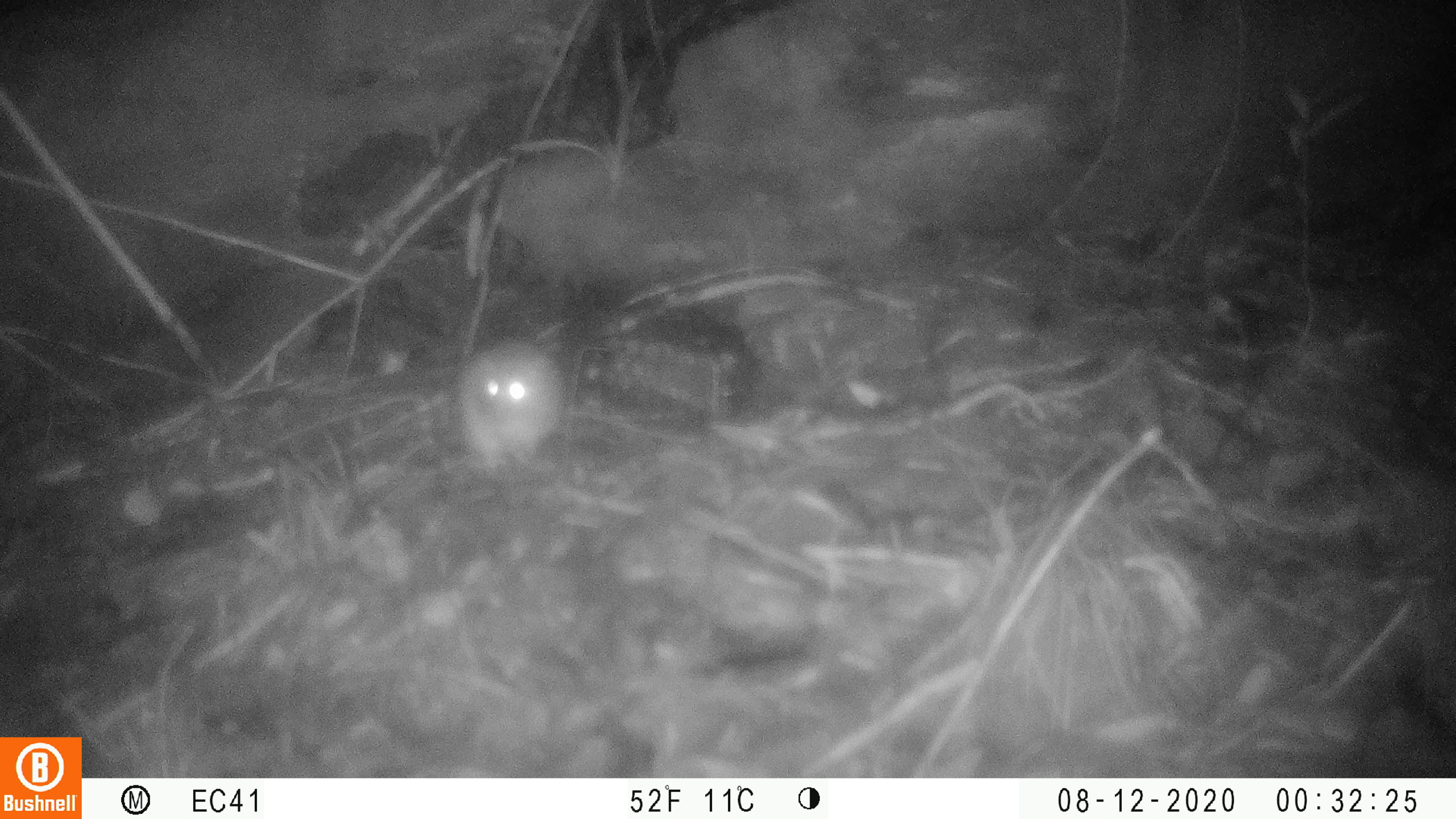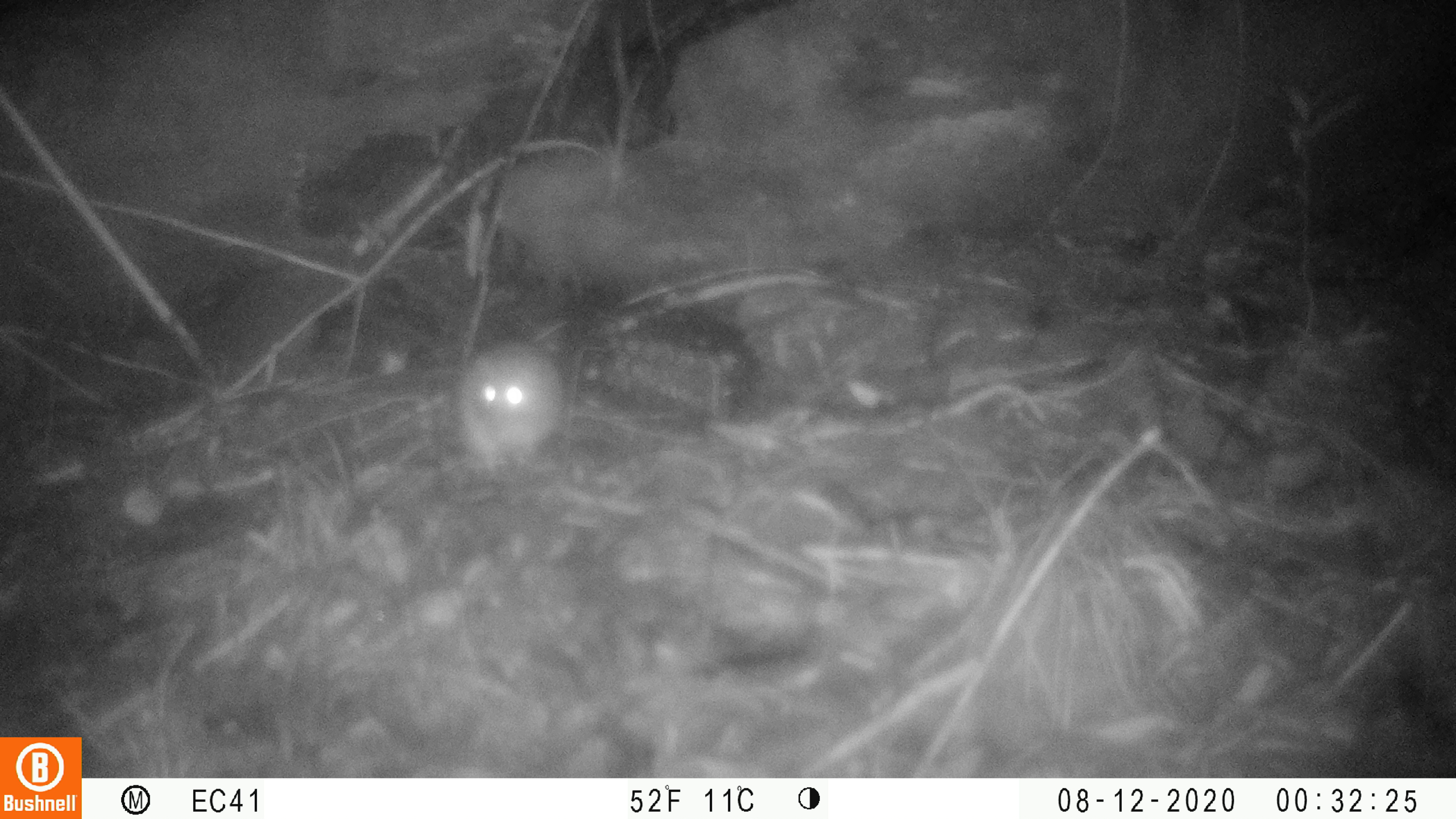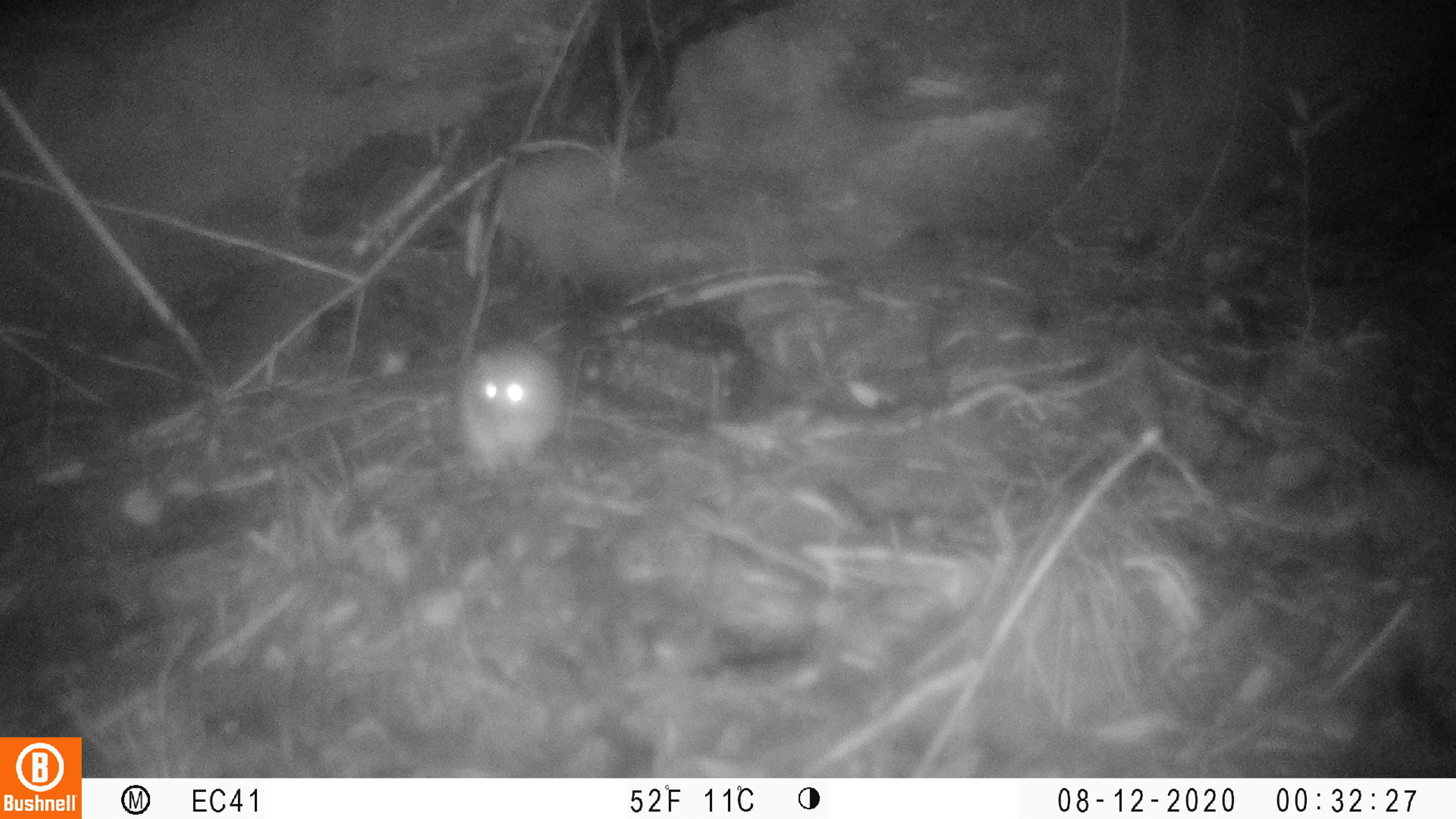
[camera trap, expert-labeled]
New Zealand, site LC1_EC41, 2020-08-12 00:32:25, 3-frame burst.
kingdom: Animalia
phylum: Chordata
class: Mammalia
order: Rodentia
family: Muridae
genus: Rattus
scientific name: Rattus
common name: rat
Rat (Rattus).